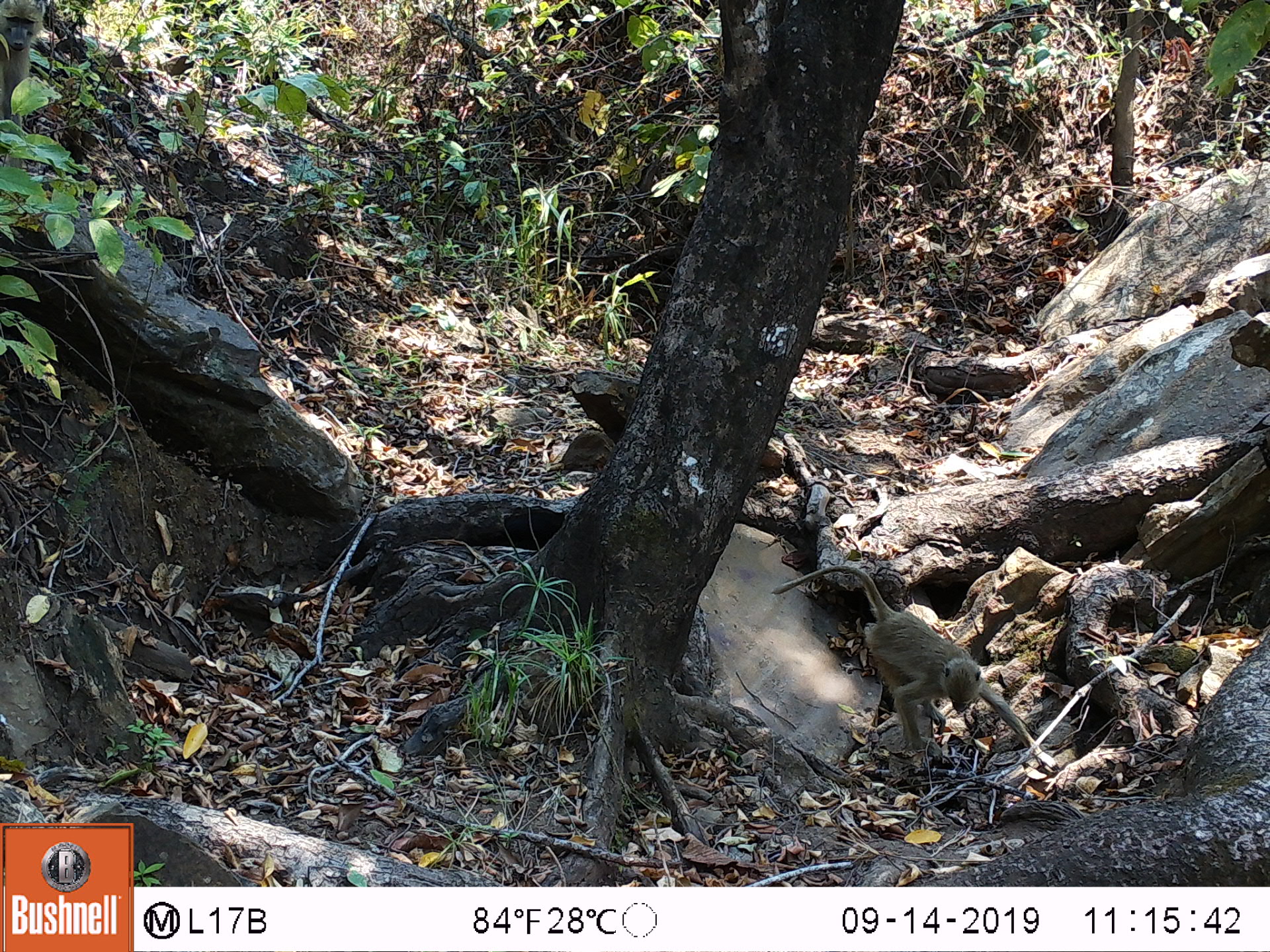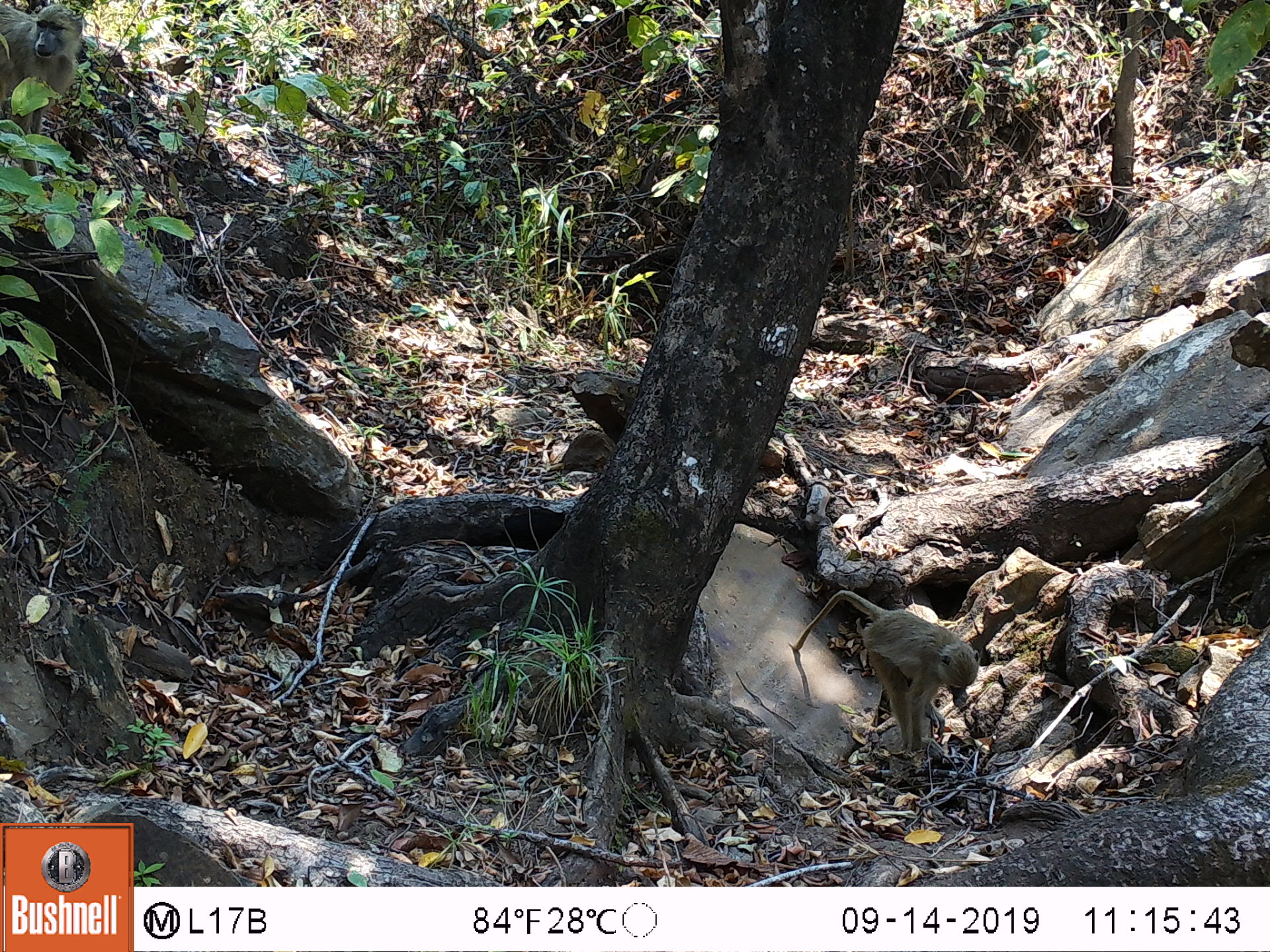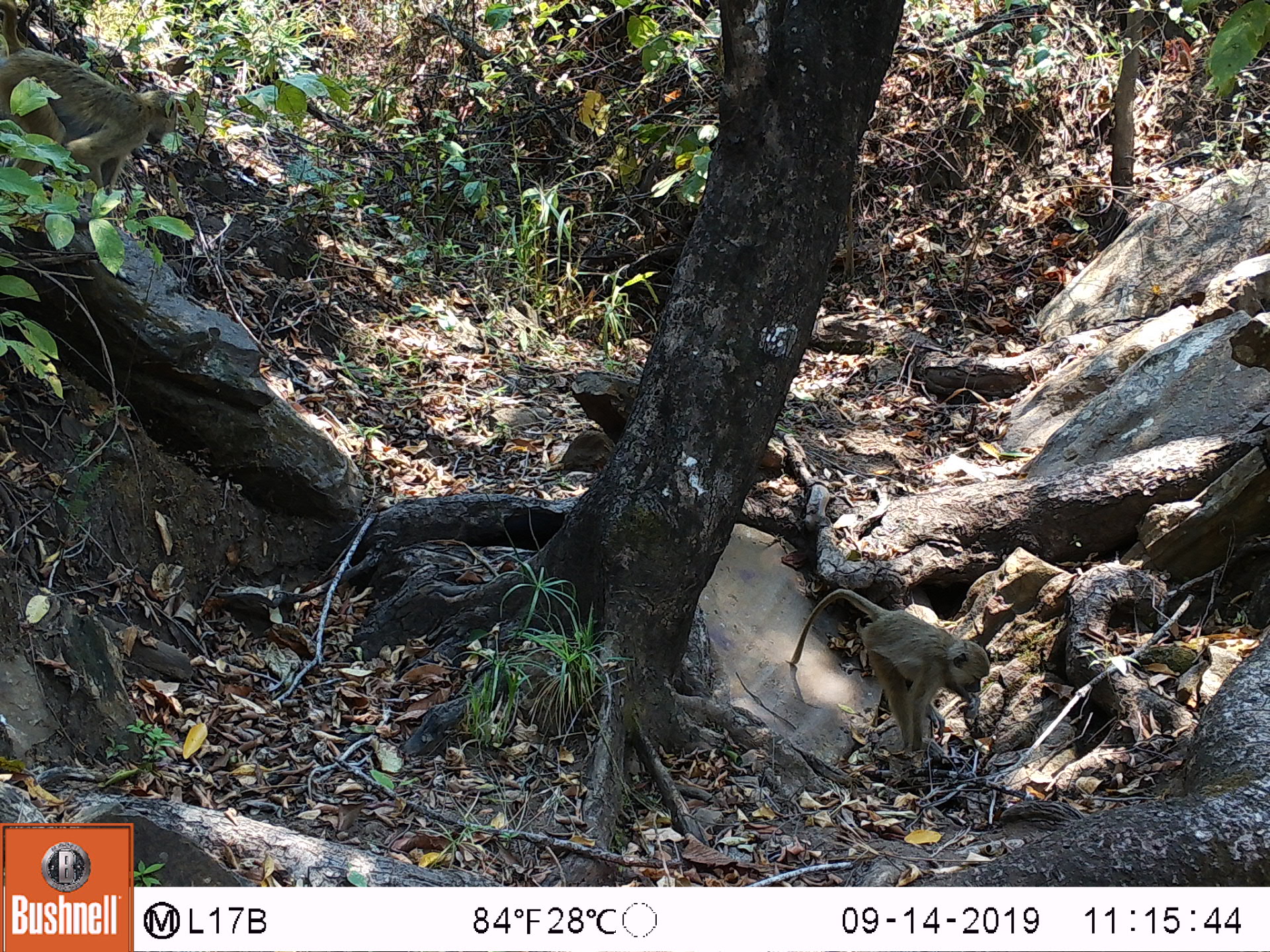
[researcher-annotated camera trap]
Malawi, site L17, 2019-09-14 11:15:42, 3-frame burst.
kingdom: Animalia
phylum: Chordata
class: Mammalia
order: Primates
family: Cercopithecidae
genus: Papio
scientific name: Papio cynocephalus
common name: yellow baboon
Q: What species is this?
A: Yellow baboon (Papio cynocephalus).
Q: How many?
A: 1.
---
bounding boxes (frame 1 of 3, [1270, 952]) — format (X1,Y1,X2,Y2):
yellow baboon: (777,570,1047,767)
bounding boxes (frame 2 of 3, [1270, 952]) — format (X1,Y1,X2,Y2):
yellow baboon: (794,584,980,757); (8,3,89,141)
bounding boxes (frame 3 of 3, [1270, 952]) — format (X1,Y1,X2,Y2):
yellow baboon: (791,589,988,772); (2,32,187,205)